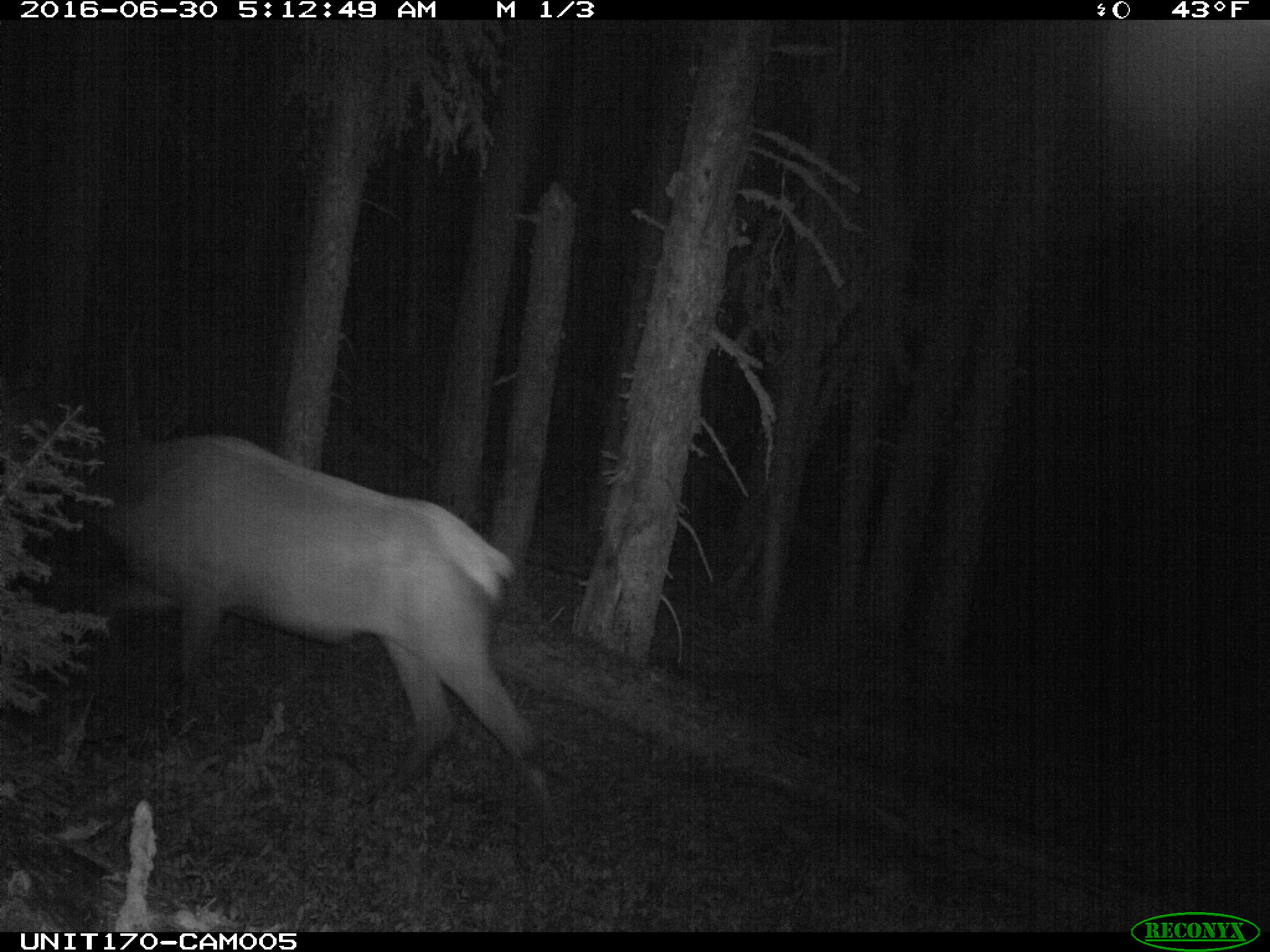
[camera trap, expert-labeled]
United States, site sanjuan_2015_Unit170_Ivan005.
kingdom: Animalia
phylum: Chordata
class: Mammalia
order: Artiodactyla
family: Cervidae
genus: Cervus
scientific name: Cervus elaphus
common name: red deer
Cervus elaphus (red deer).